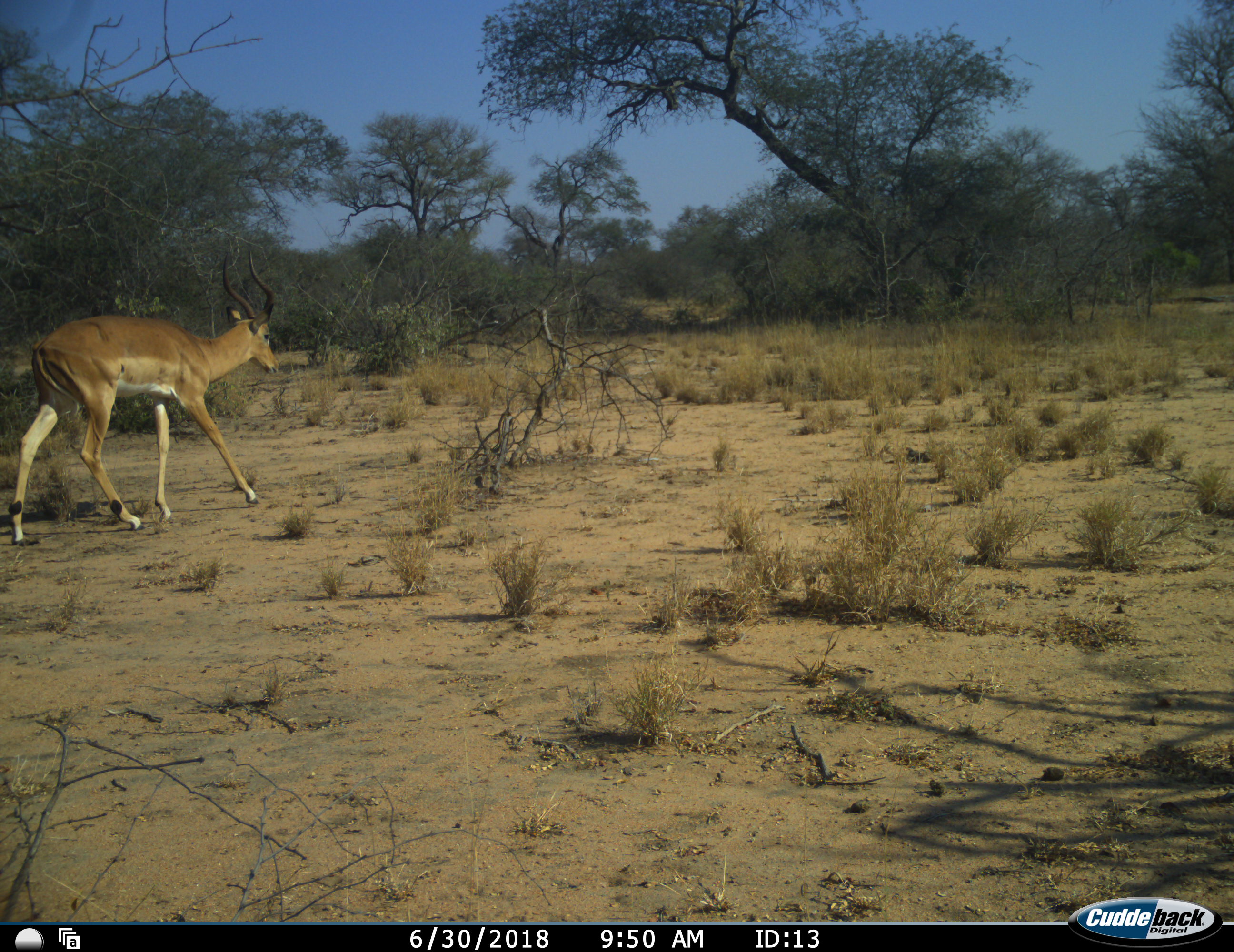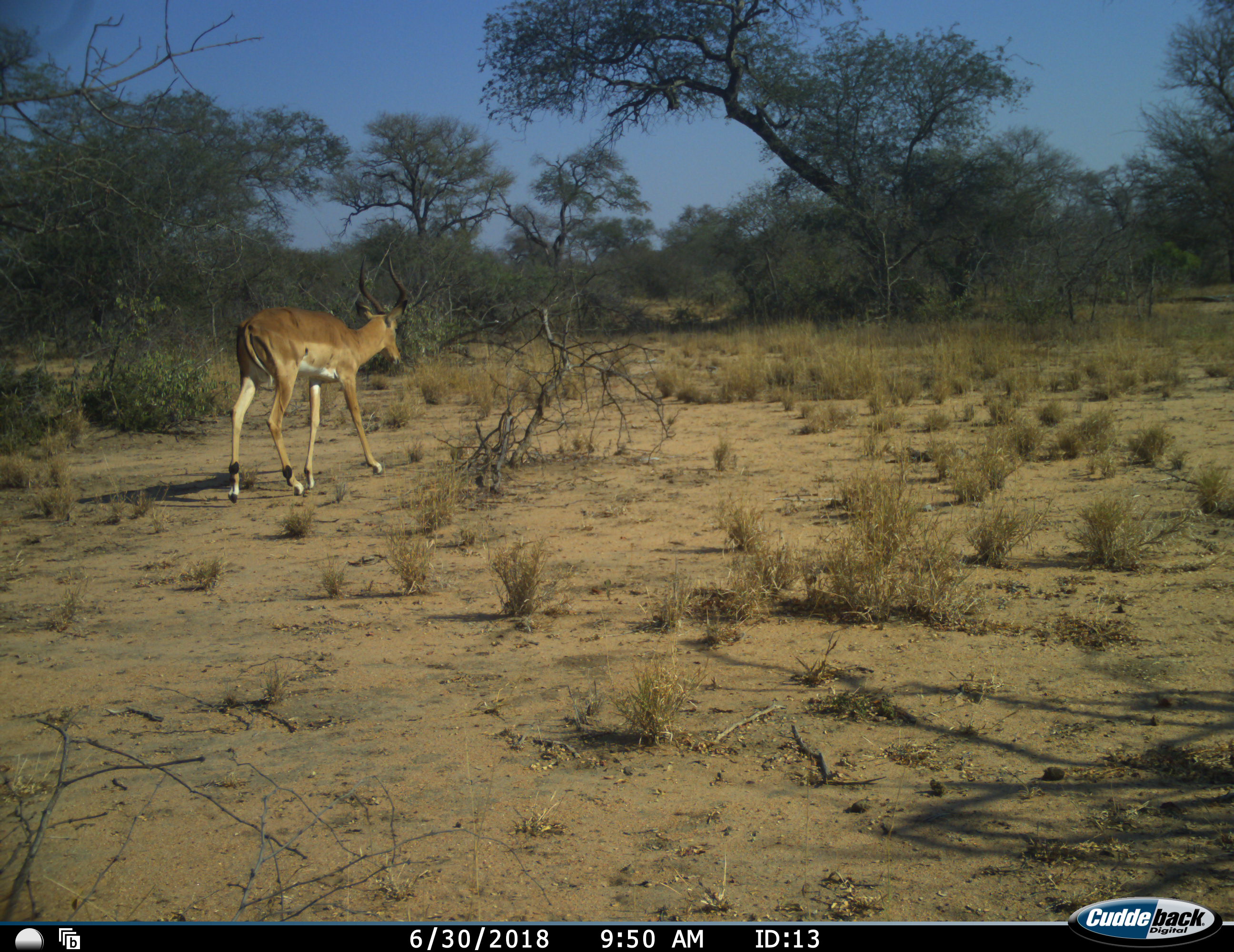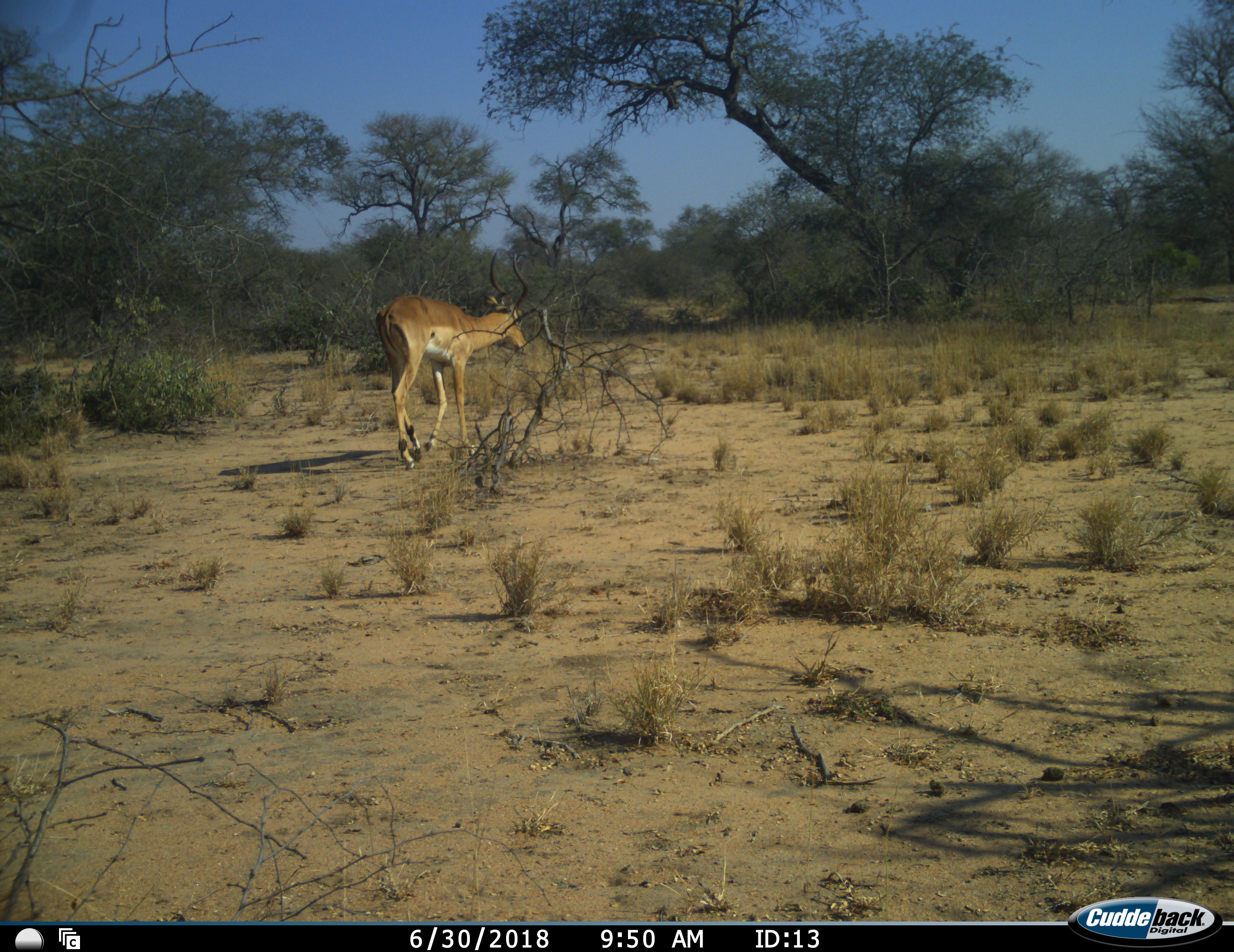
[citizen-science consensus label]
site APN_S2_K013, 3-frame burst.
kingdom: Animalia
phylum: Chordata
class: Mammalia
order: Artiodactyla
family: Bovidae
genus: Aepyceros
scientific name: Aepyceros melampus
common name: impala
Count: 1.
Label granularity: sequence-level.